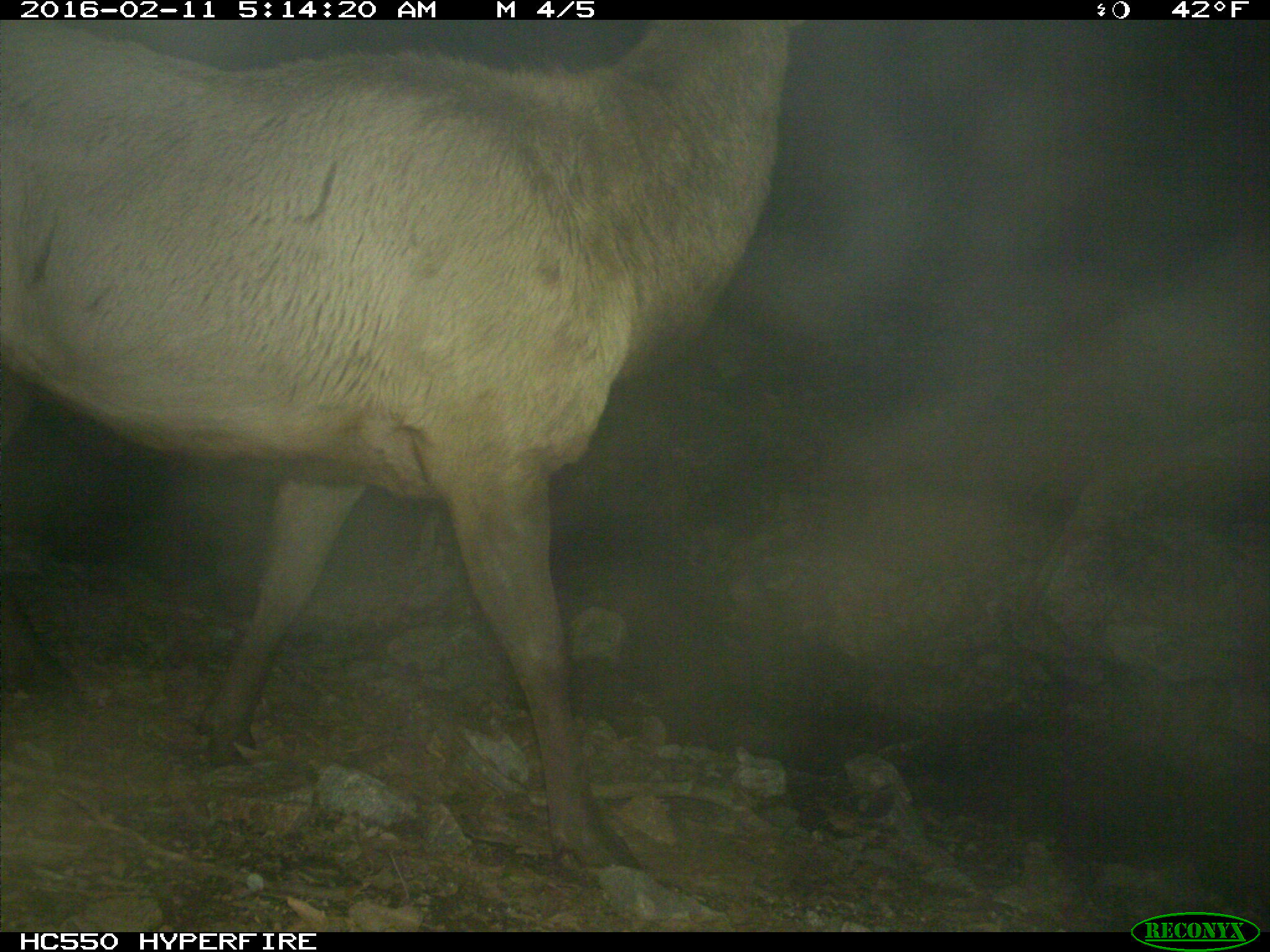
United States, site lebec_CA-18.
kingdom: Animalia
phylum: Chordata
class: Mammalia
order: Artiodactyla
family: Cervidae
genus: Cervus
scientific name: Cervus canadensis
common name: elk